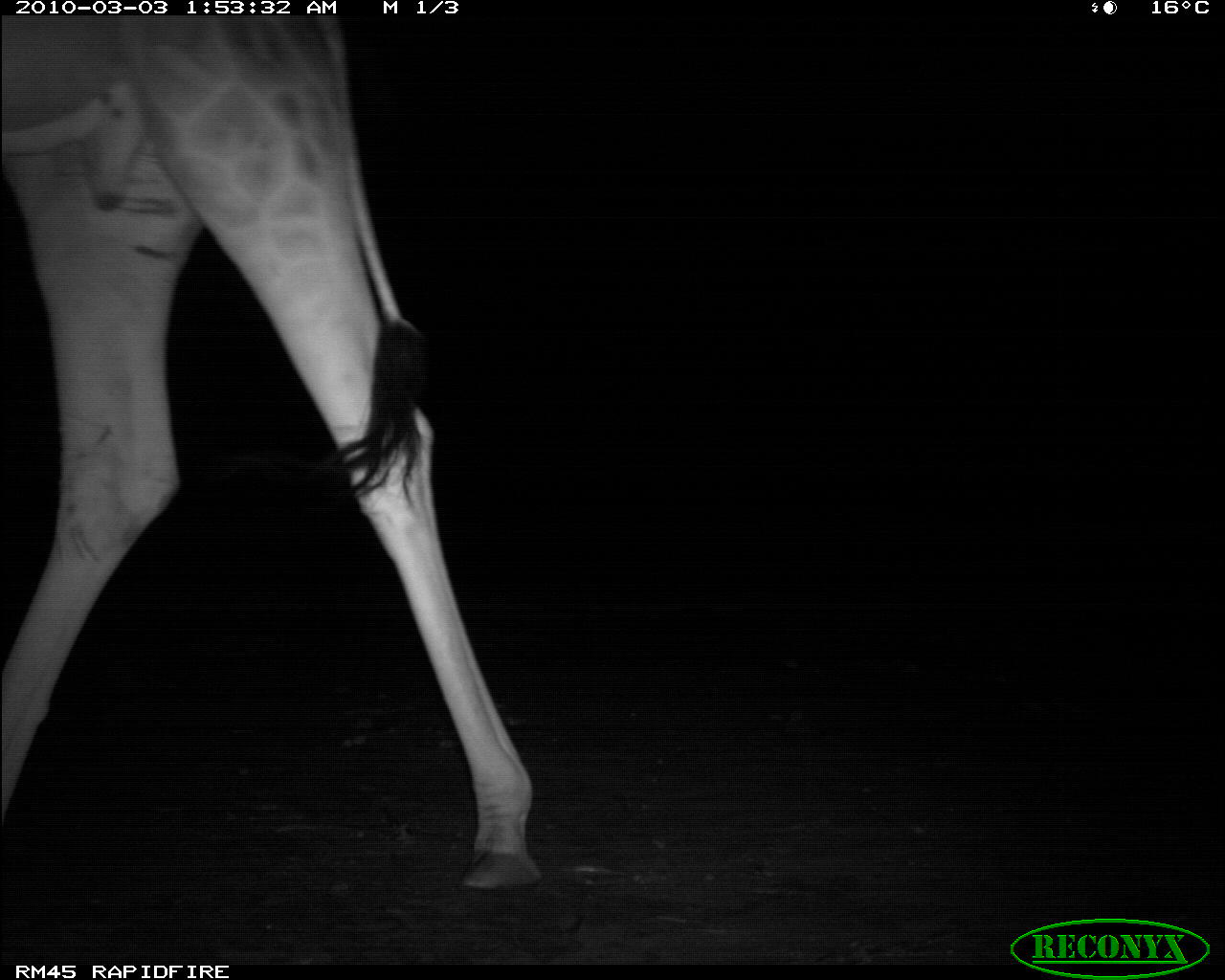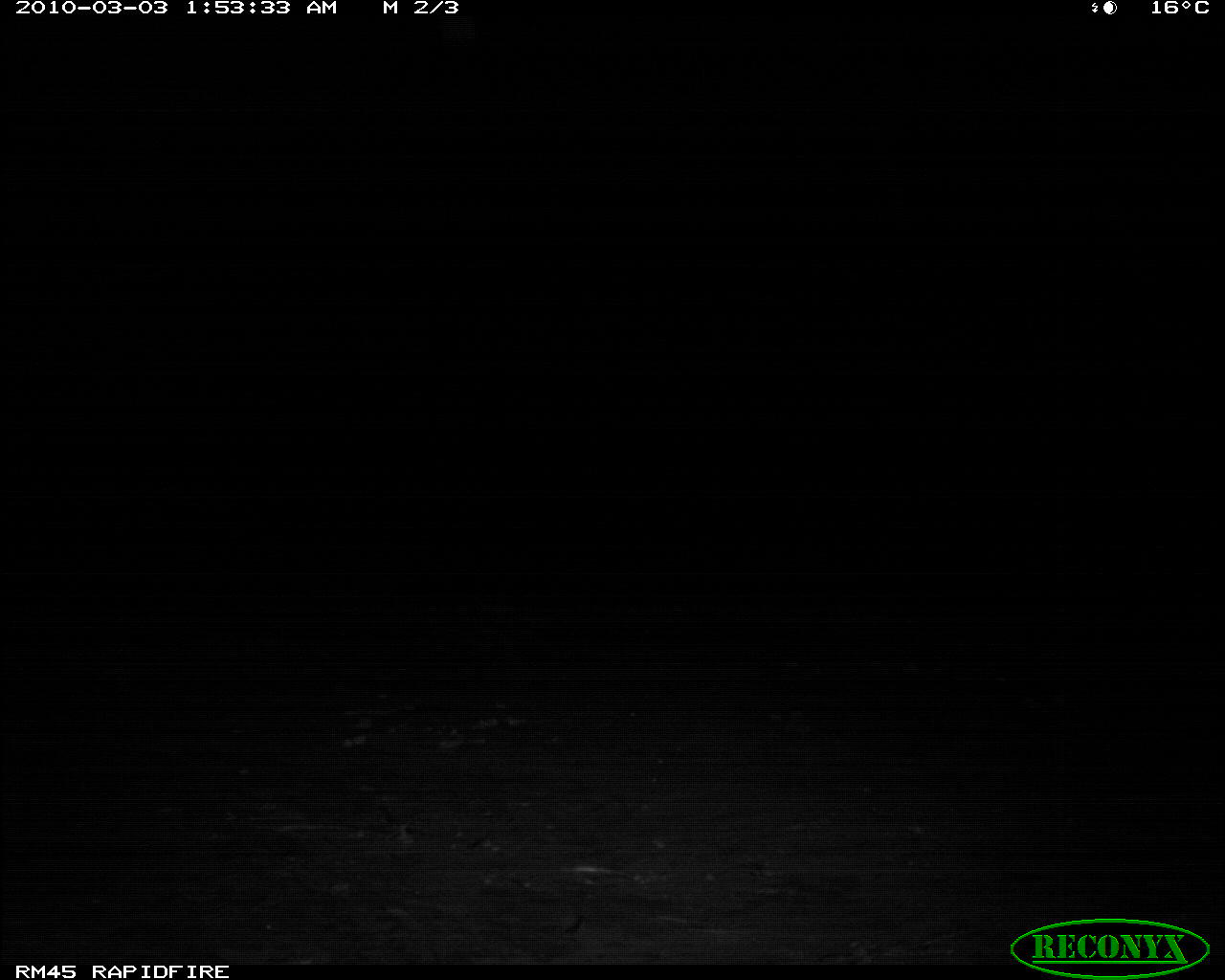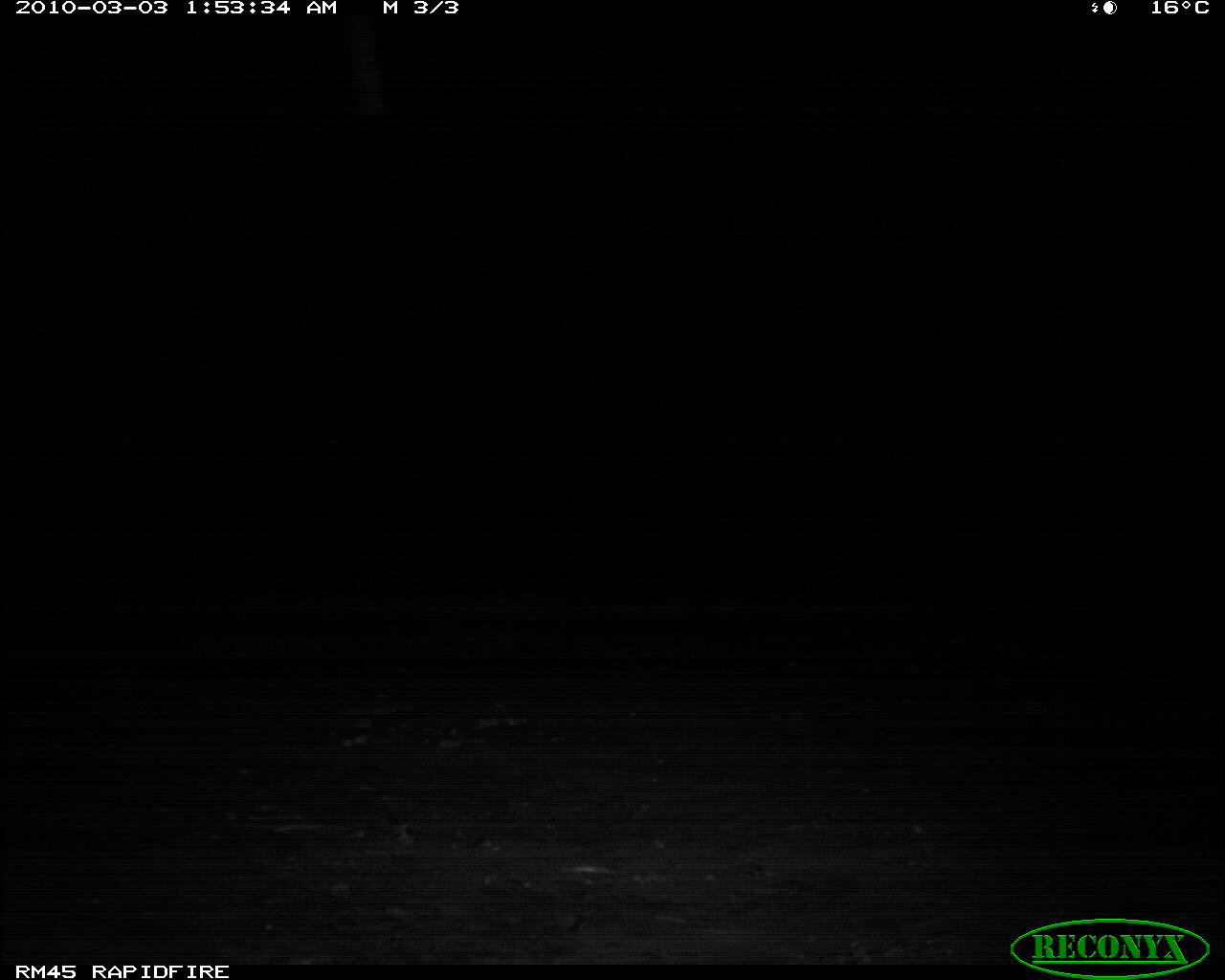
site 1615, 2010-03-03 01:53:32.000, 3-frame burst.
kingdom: Animalia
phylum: Chordata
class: Mammalia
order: Artiodactyla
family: Giraffidae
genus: Giraffa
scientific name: Giraffa camelopardalis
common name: giraffe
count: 1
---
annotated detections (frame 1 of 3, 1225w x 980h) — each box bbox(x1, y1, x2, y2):
giraffa camelopardalis: bbox(1, 20, 544, 896)